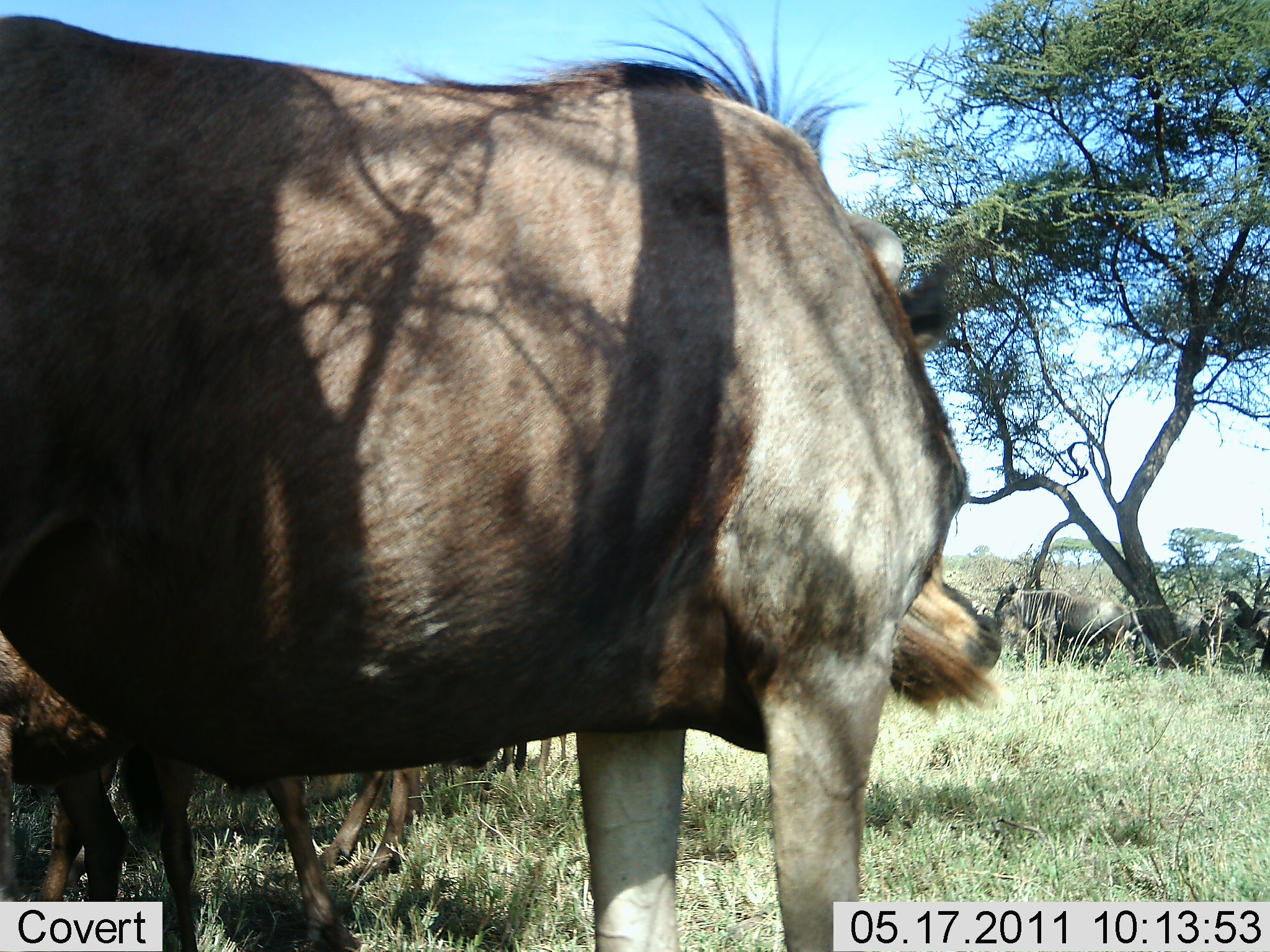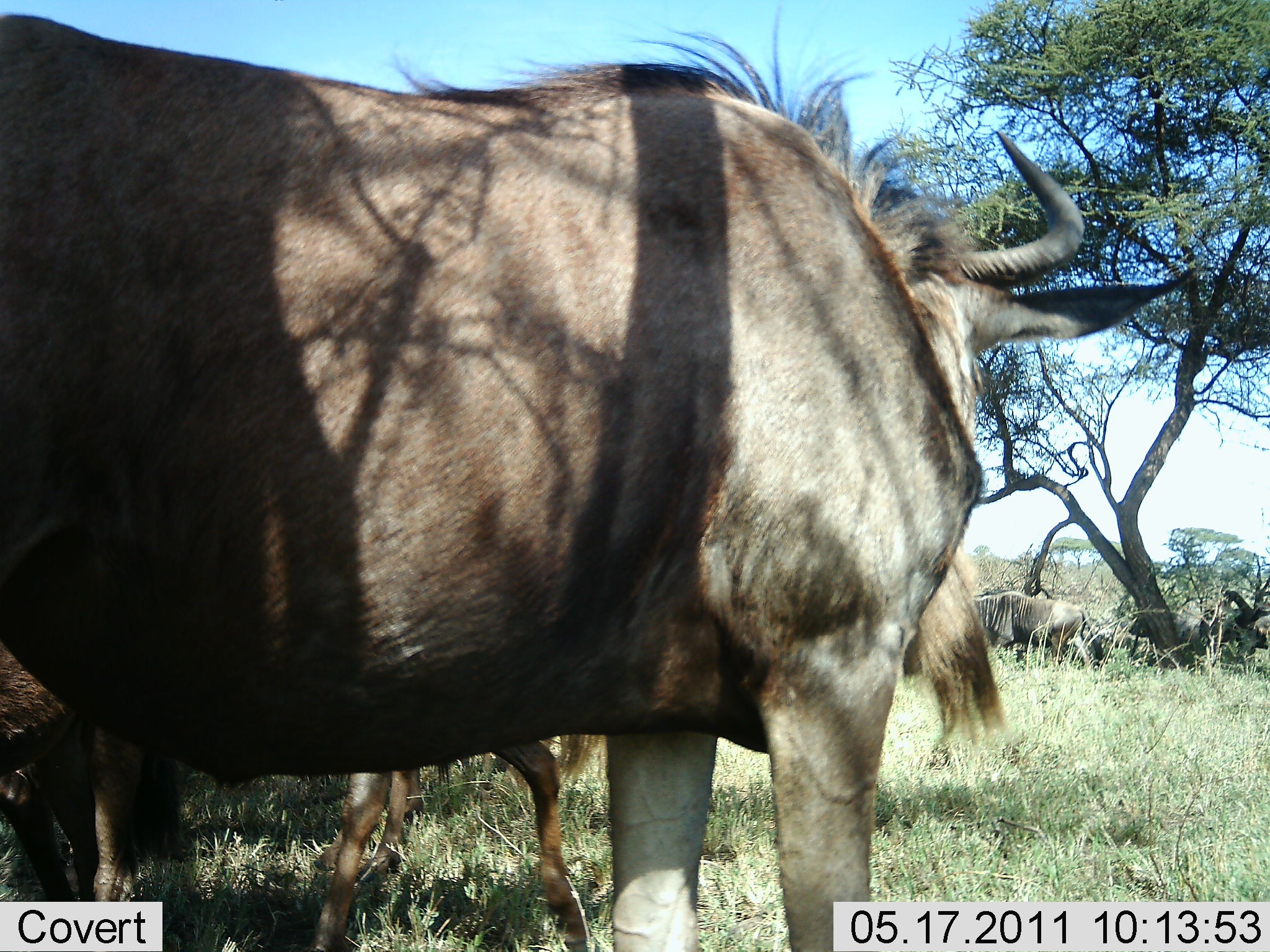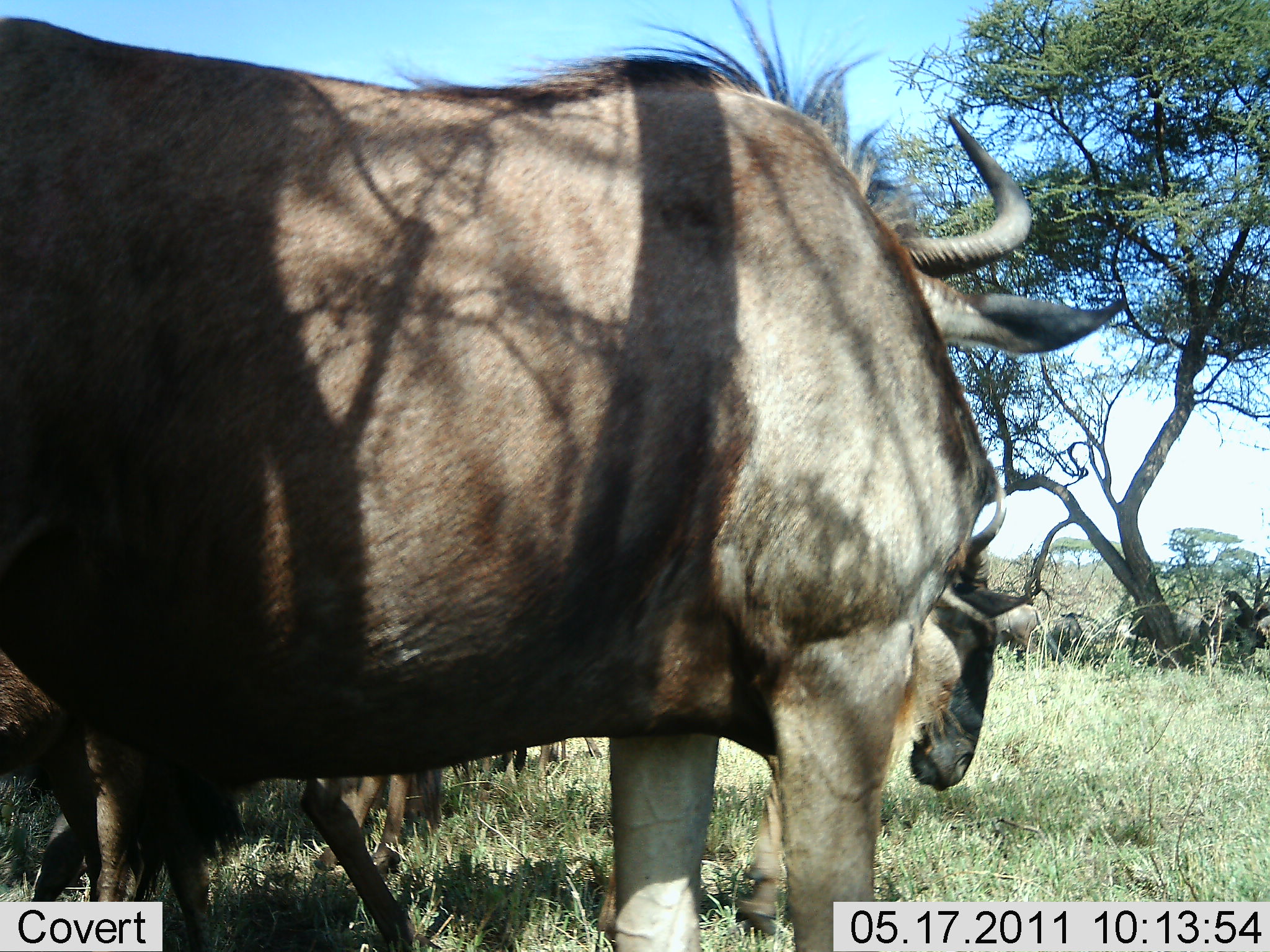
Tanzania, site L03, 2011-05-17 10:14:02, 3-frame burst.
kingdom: Animalia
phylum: Chordata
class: Mammalia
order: Artiodactyla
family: Bovidae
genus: Connochaetes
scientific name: Connochaetes taurinus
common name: blue wildebeest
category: wildebeest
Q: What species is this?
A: Wildebeest (blue wildebeest) (Connochaetes taurinus).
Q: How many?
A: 5.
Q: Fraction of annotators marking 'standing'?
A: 91%.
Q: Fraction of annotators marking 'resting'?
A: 18%.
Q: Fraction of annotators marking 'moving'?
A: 36%.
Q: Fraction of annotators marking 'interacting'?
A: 0%.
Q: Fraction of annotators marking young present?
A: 9%.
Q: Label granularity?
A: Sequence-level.